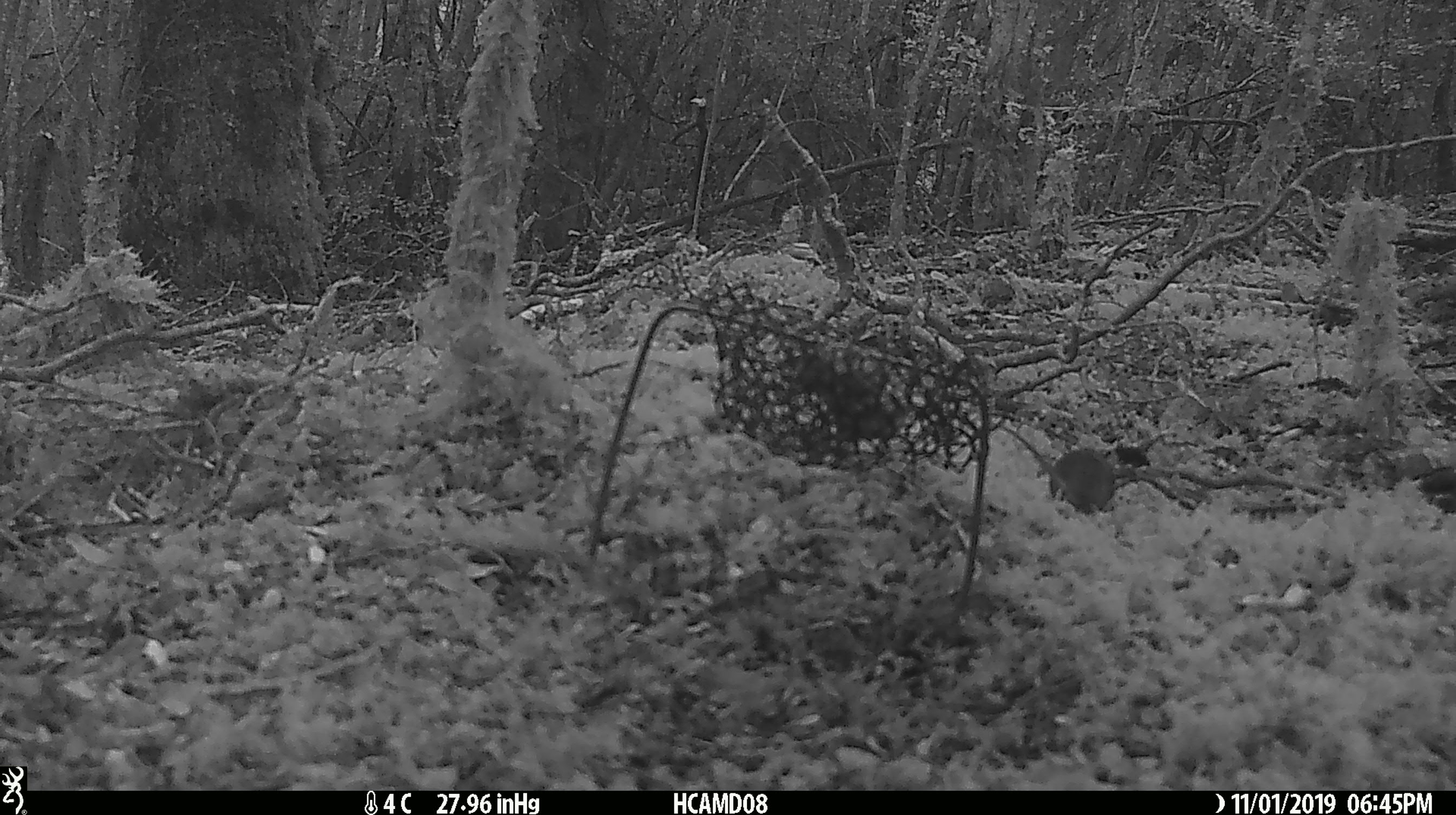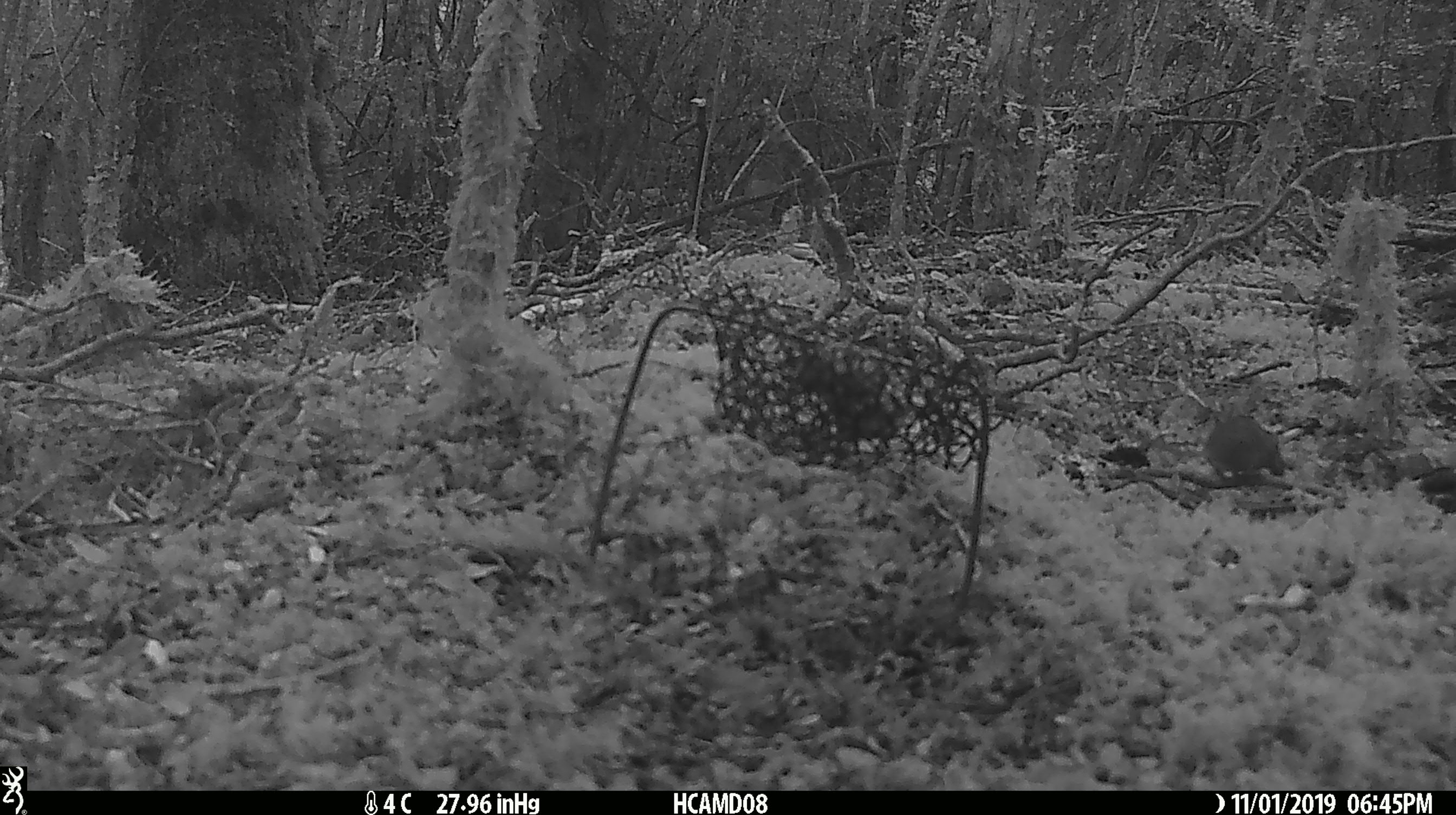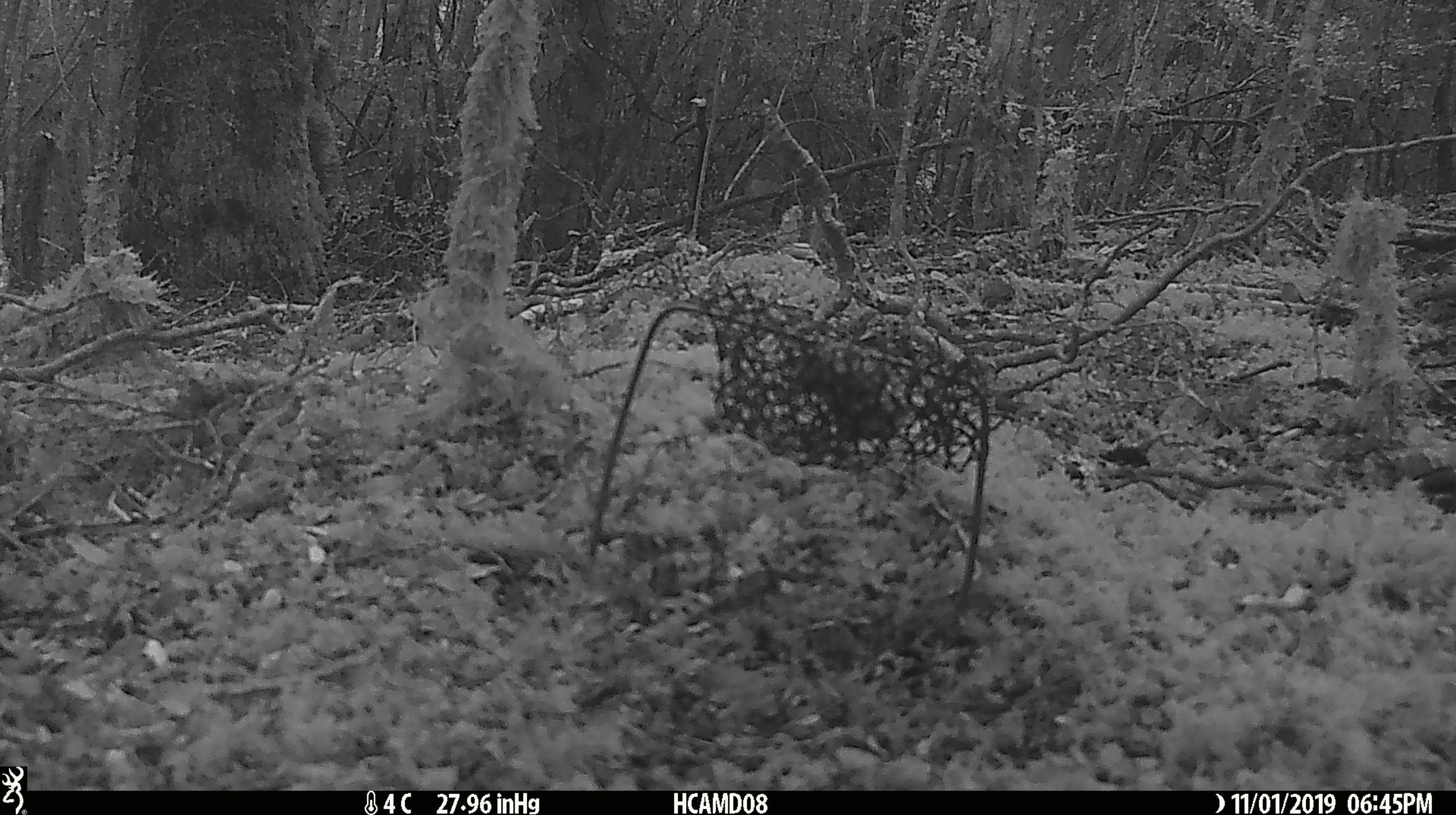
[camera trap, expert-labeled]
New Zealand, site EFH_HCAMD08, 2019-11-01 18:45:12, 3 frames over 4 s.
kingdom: Animalia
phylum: Chordata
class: Mammalia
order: Rodentia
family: Muridae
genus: Mus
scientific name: Mus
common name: mouse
Mouse (Mus).